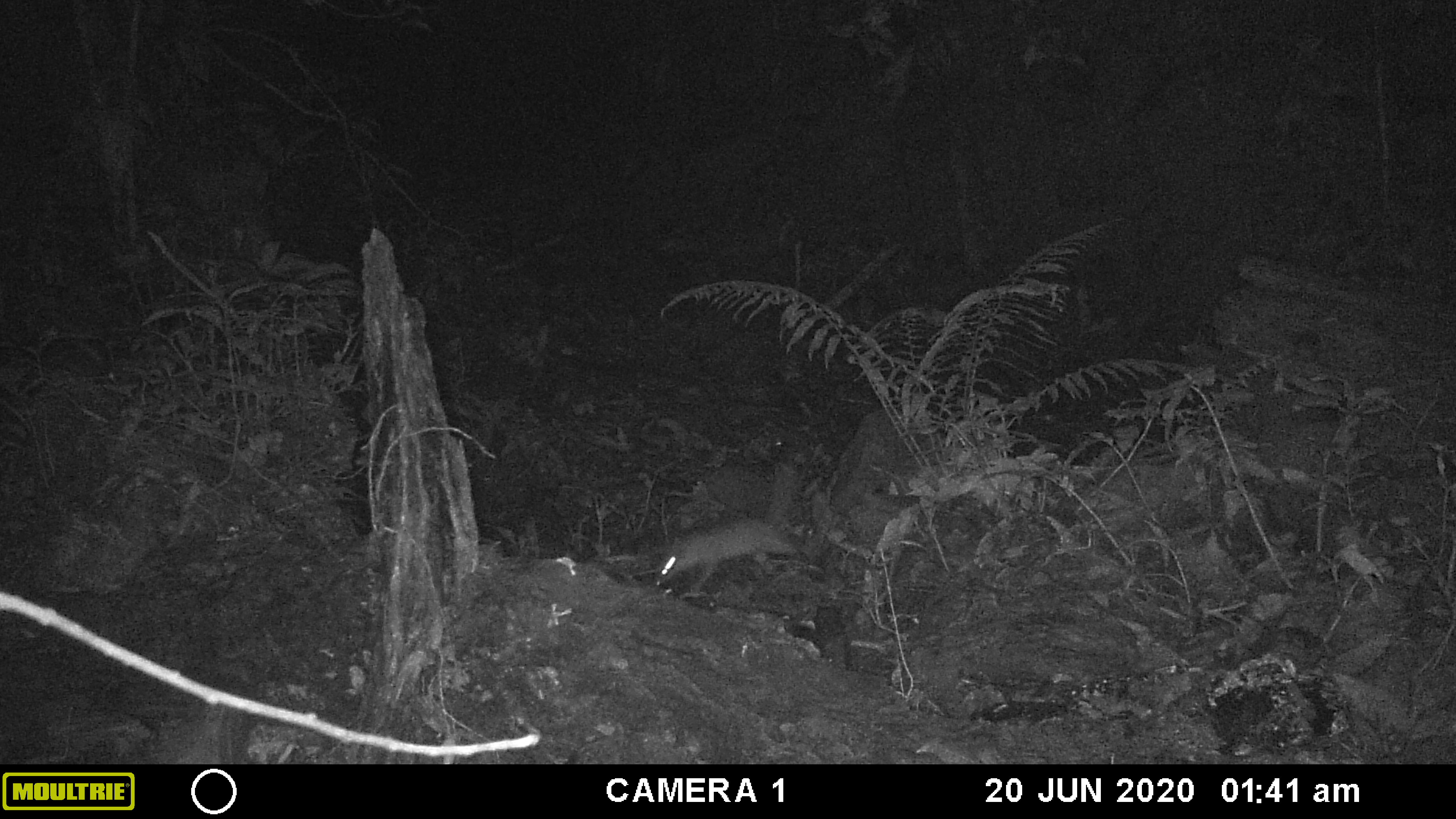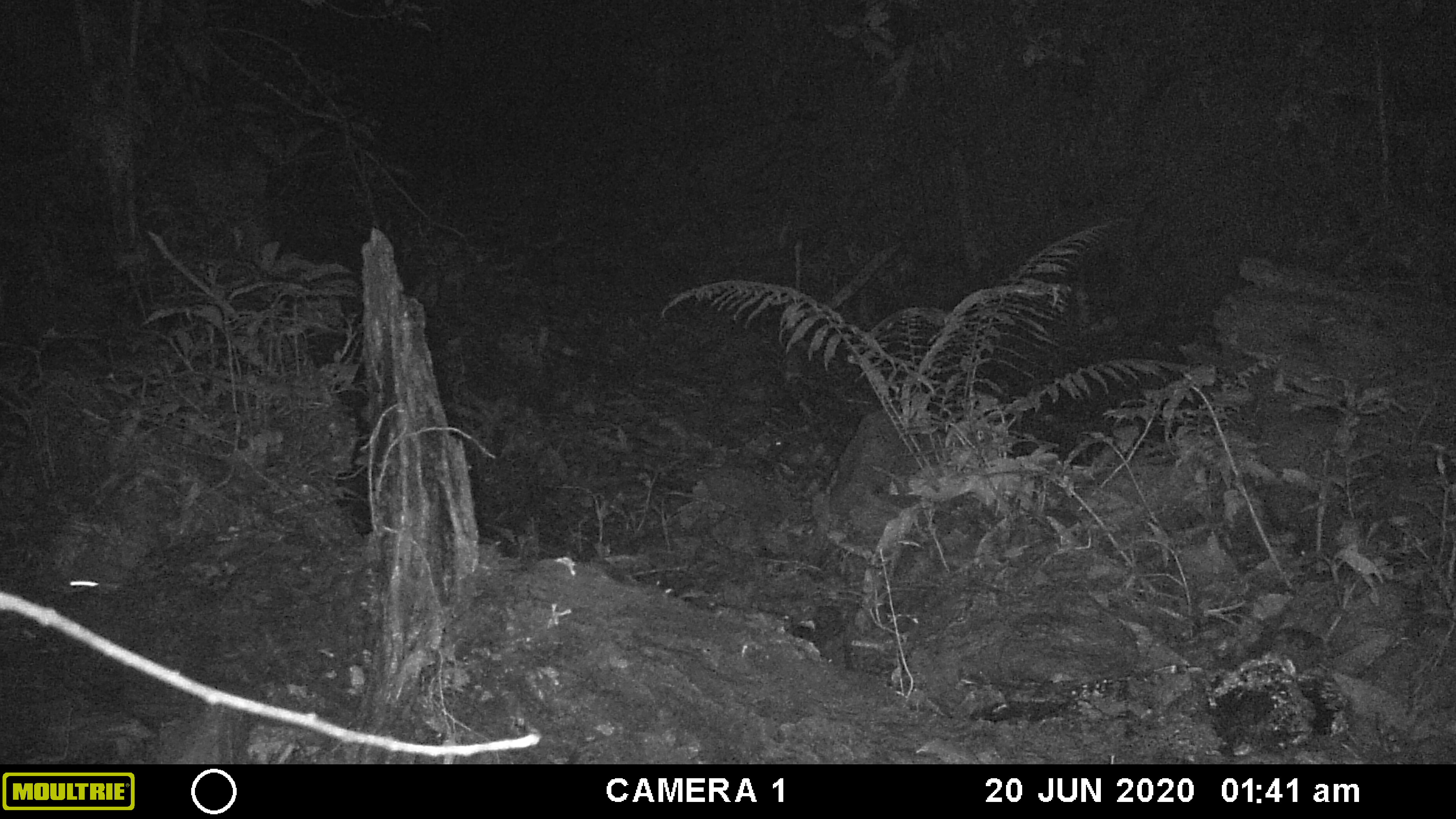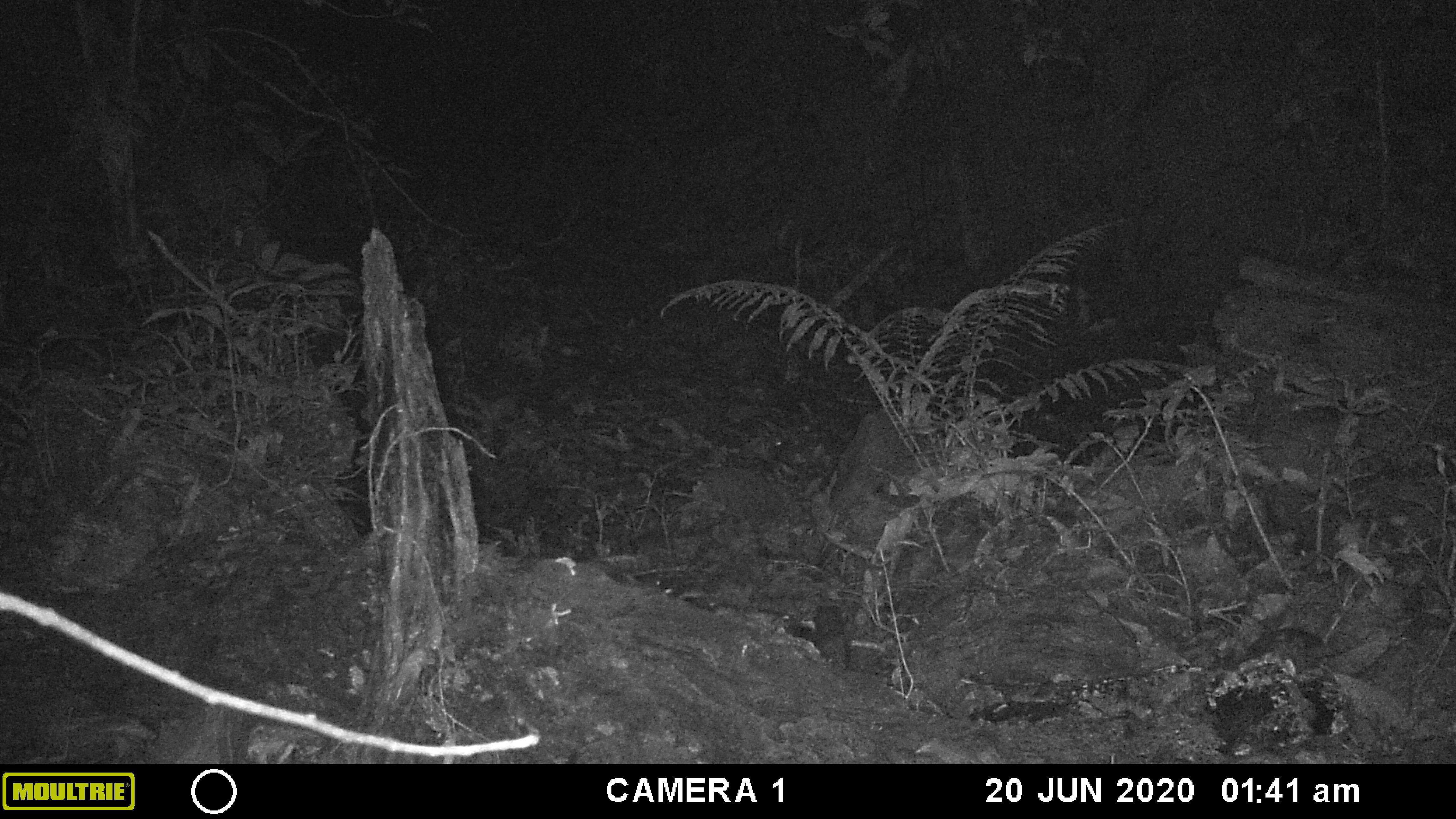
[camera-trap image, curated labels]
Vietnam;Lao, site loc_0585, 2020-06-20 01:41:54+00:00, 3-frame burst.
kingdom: Animalia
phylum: Chordata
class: Mammalia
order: Carnivora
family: Mustelidae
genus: Melogale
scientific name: Melogale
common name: ferret badger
Ferret badger (Melogale). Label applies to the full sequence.